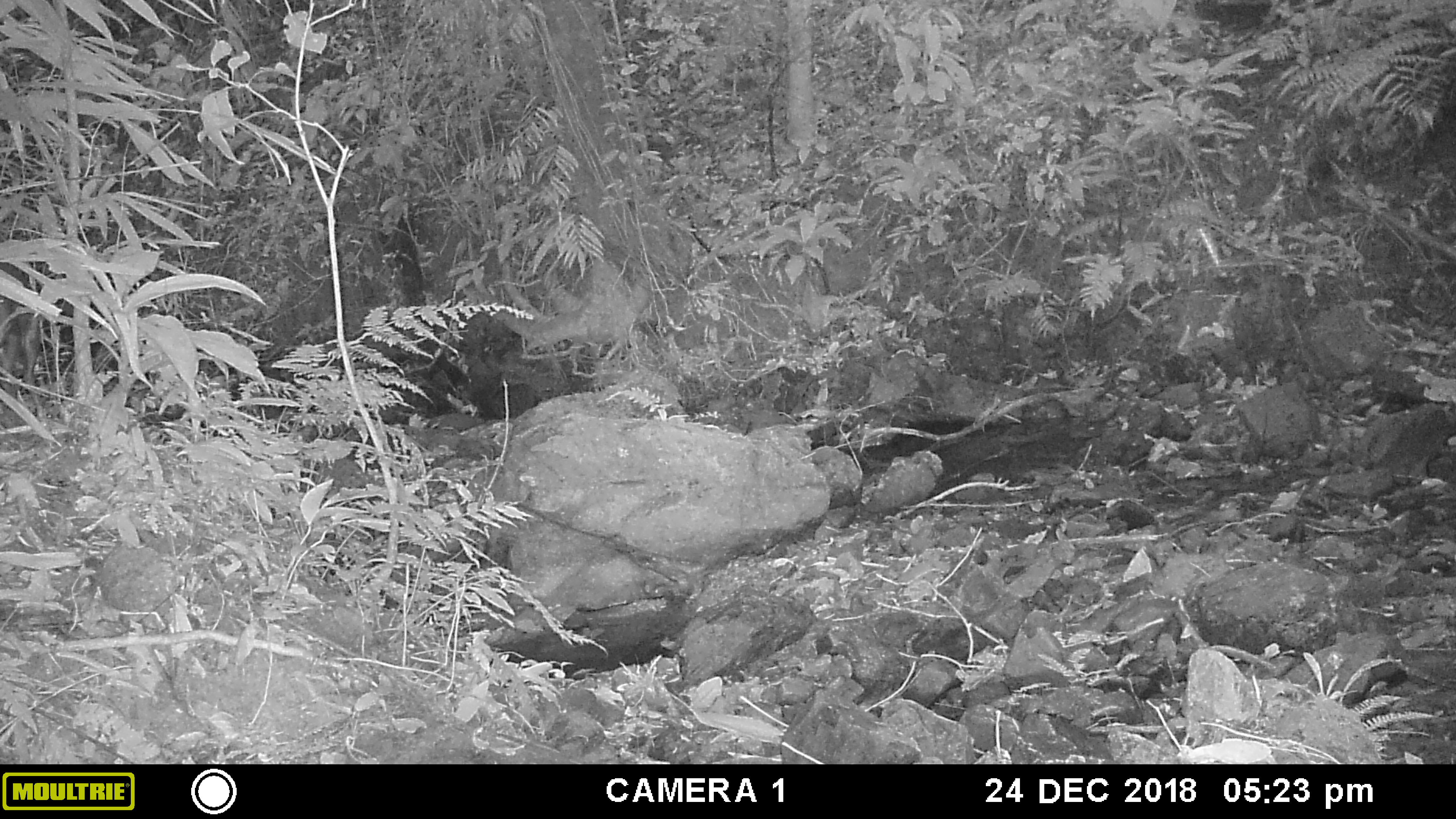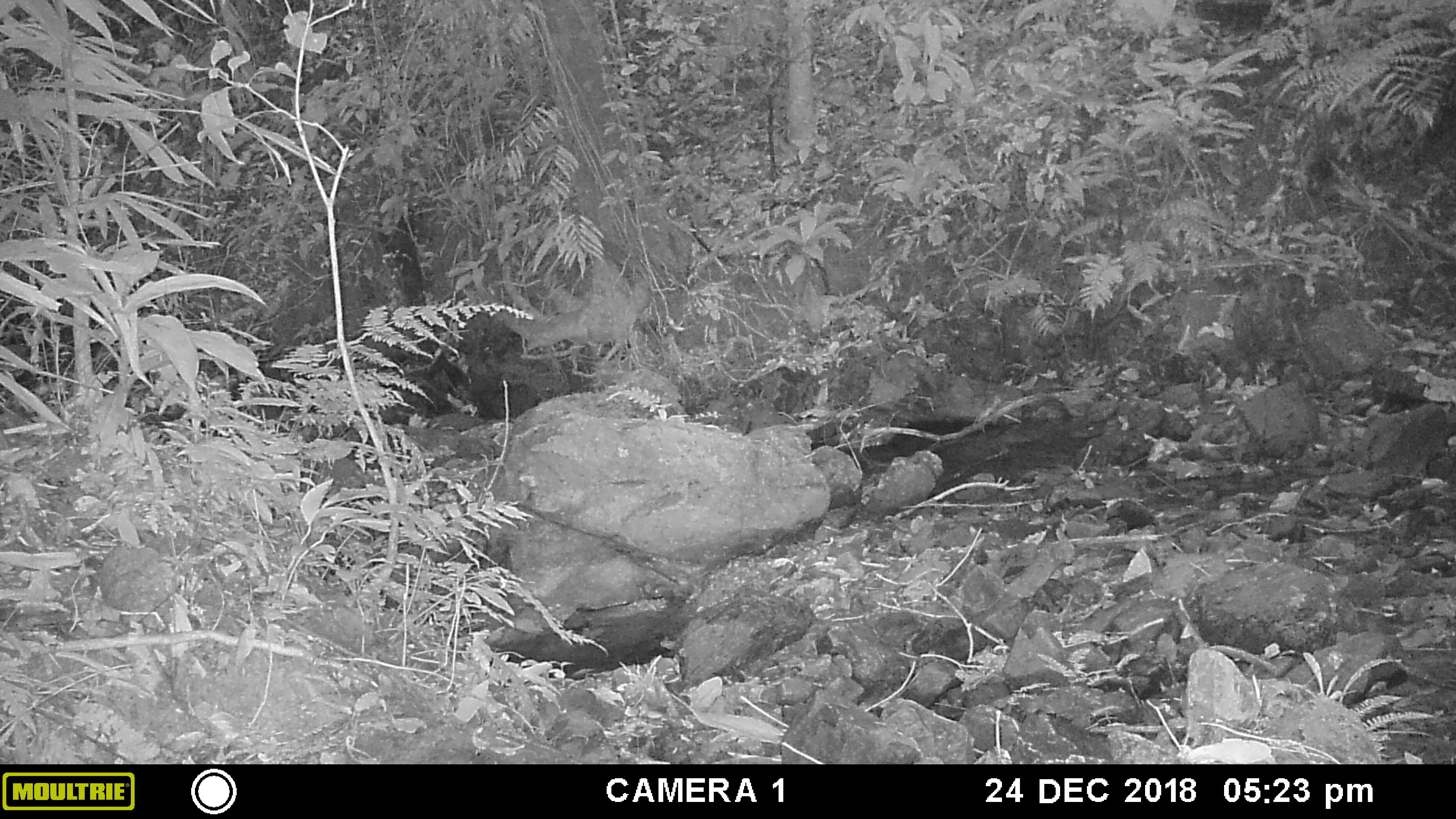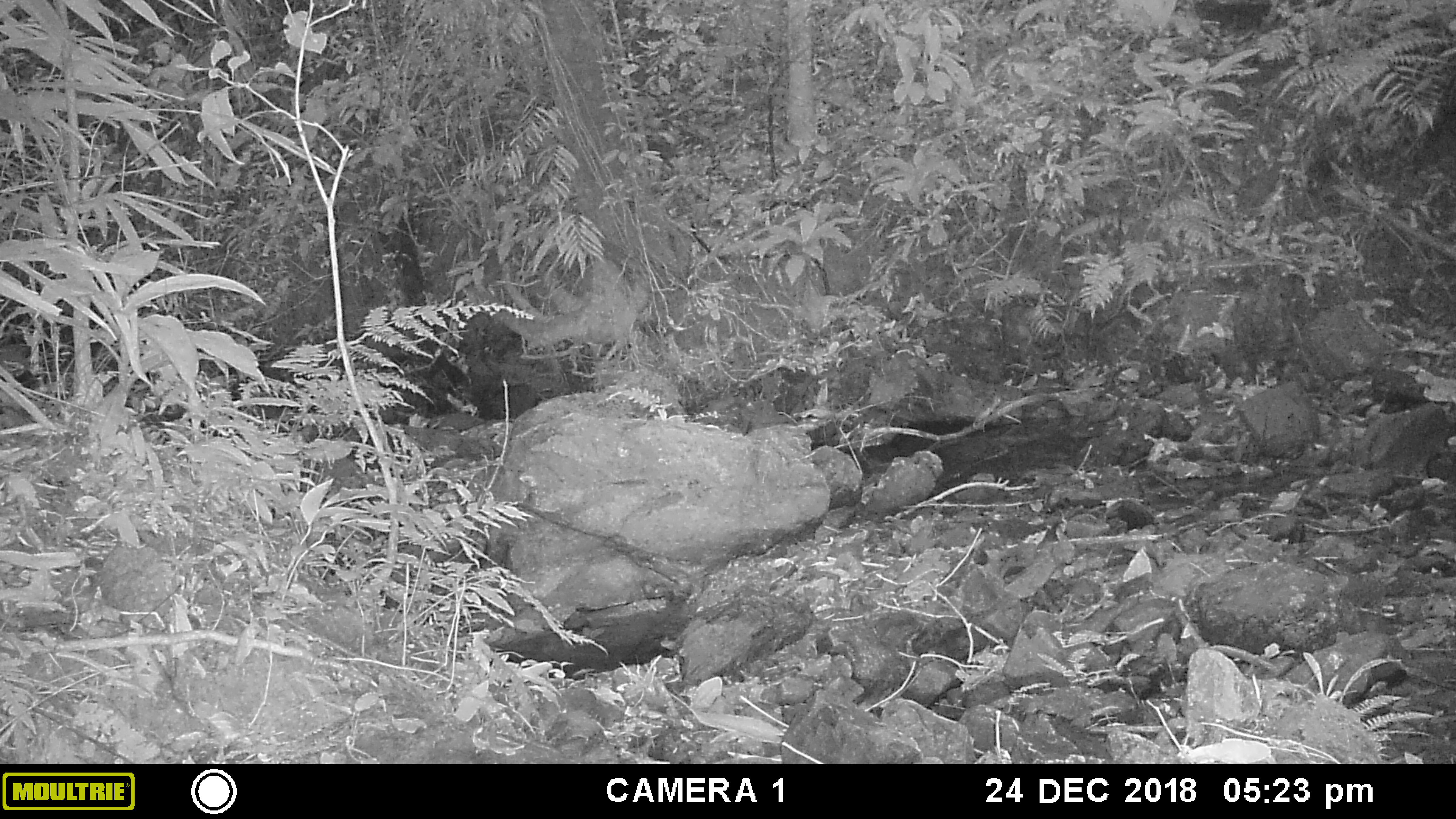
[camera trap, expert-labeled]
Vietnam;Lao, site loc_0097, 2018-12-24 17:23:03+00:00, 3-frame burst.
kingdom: Animalia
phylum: Chordata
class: Mammalia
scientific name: Mammalia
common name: mammal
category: unidentified small mammal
Unidentified small mammal (mammal) (Mammalia). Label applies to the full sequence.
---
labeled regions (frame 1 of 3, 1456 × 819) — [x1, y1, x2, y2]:
unidentified small mammal: [0, 250, 46, 418]